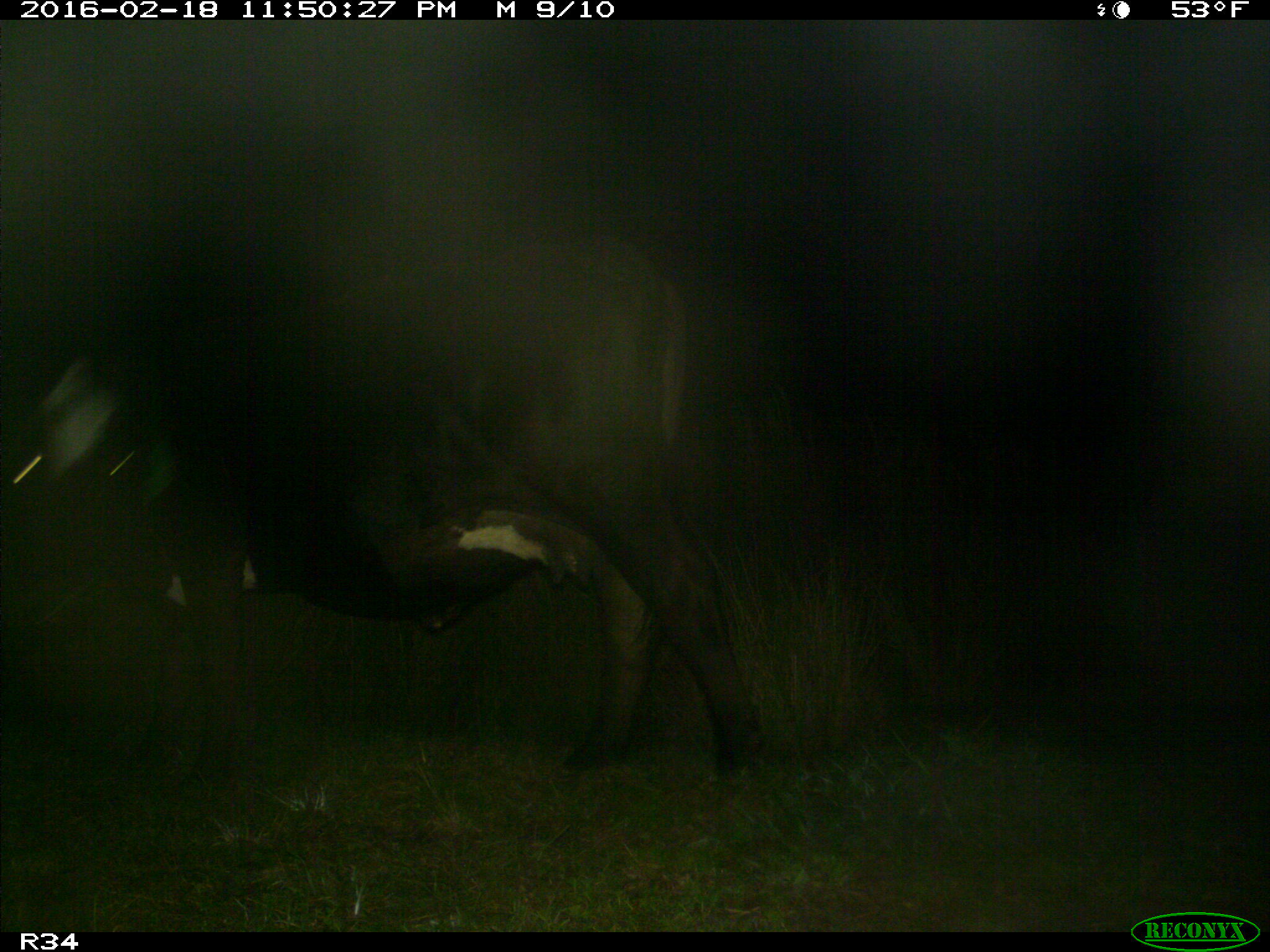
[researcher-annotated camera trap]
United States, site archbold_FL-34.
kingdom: Animalia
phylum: Chordata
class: Mammalia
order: Artiodactyla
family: Bovidae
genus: Bos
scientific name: Bos taurus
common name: domestic cow